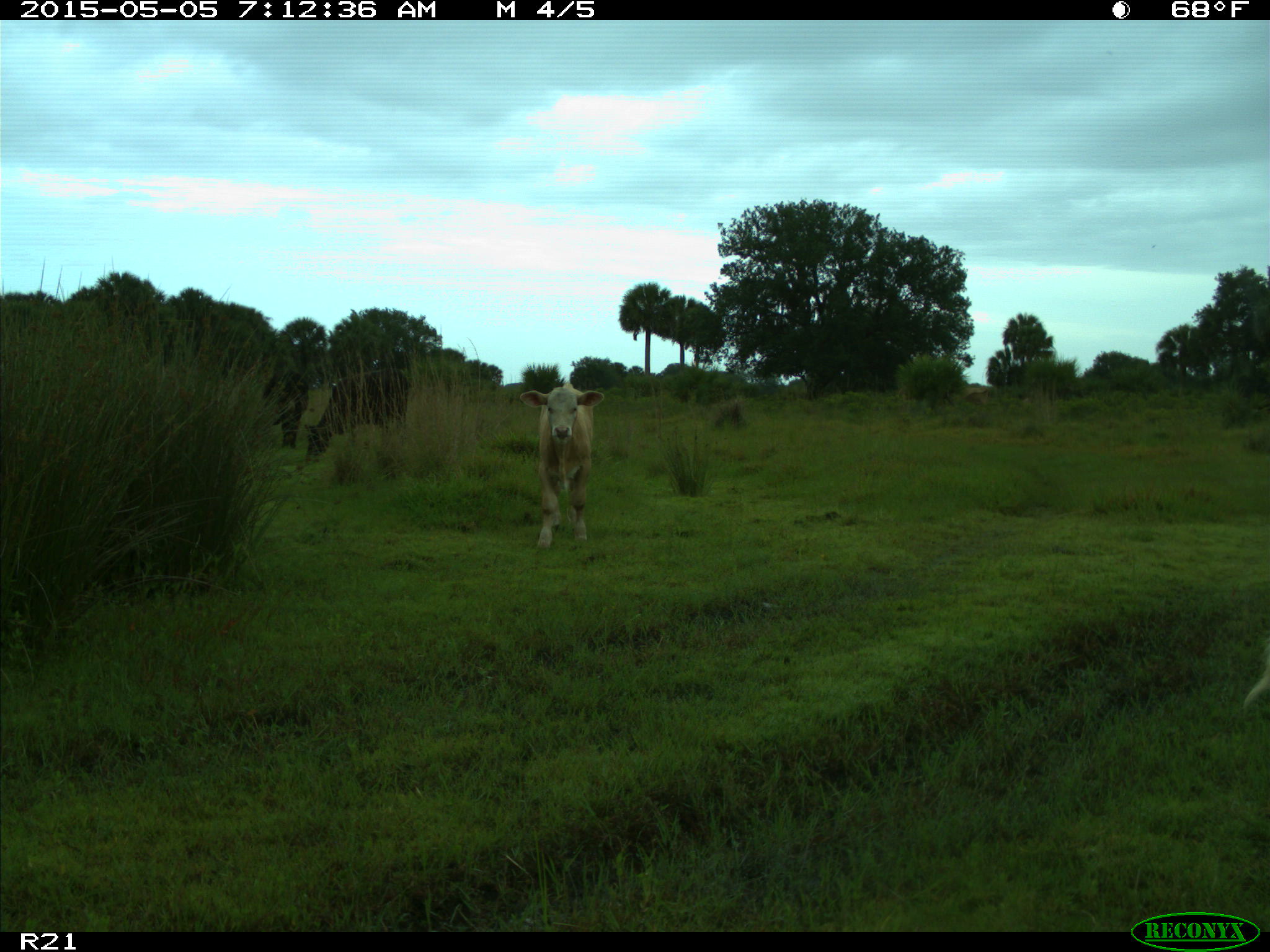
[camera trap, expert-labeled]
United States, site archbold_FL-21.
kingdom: Animalia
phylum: Chordata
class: Mammalia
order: Artiodactyla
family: Bovidae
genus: Bos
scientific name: Bos taurus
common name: domestic cow